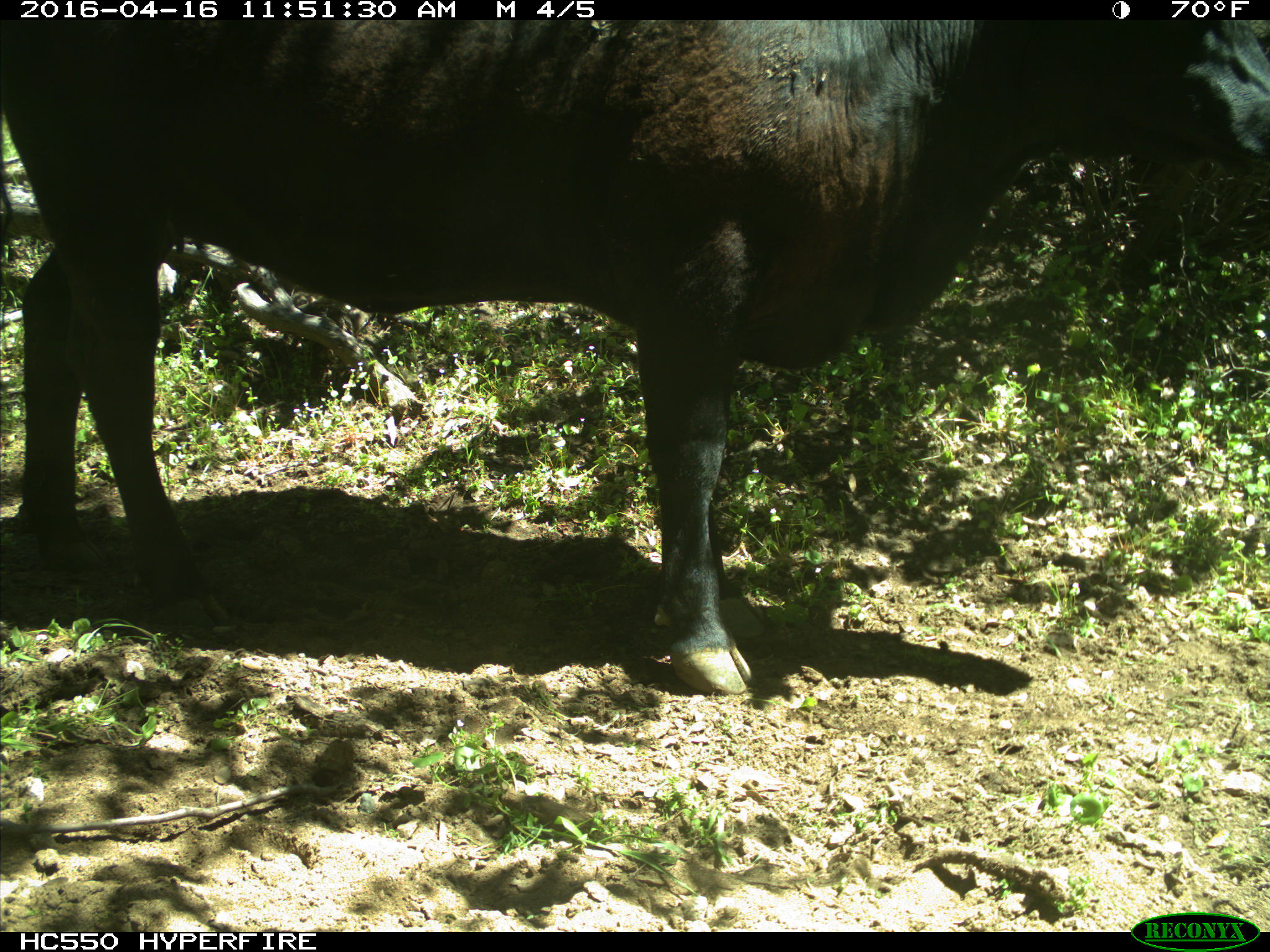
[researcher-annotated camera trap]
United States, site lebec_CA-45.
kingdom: Animalia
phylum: Chordata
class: Mammalia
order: Artiodactyla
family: Bovidae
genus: Bos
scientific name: Bos taurus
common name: domestic cow